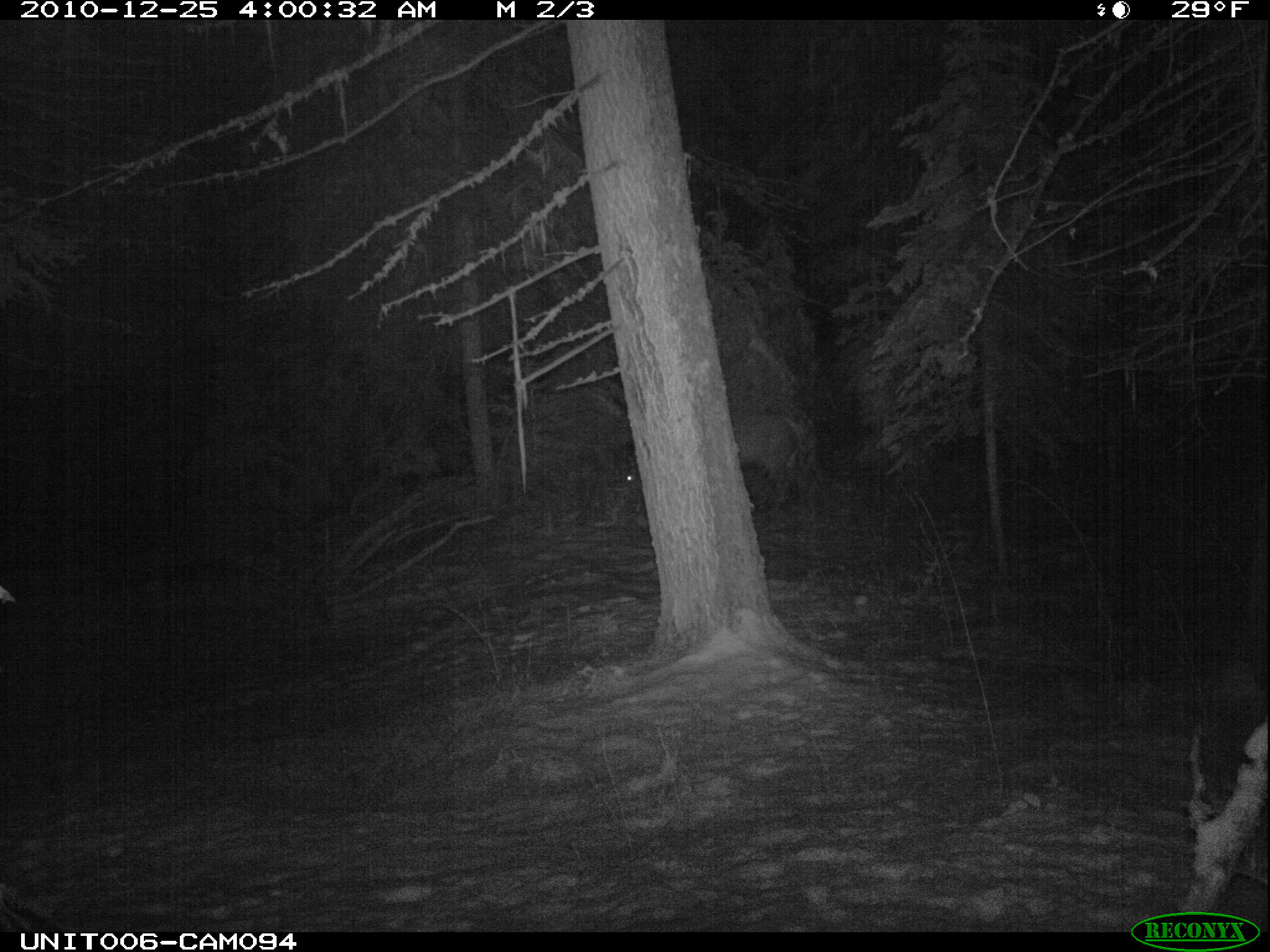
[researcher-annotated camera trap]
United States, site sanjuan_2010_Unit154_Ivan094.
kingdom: Animalia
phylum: Chordata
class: Mammalia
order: Artiodactyla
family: Cervidae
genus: Cervus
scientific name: Cervus elaphus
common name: red deer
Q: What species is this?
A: Cervus elaphus (red deer).